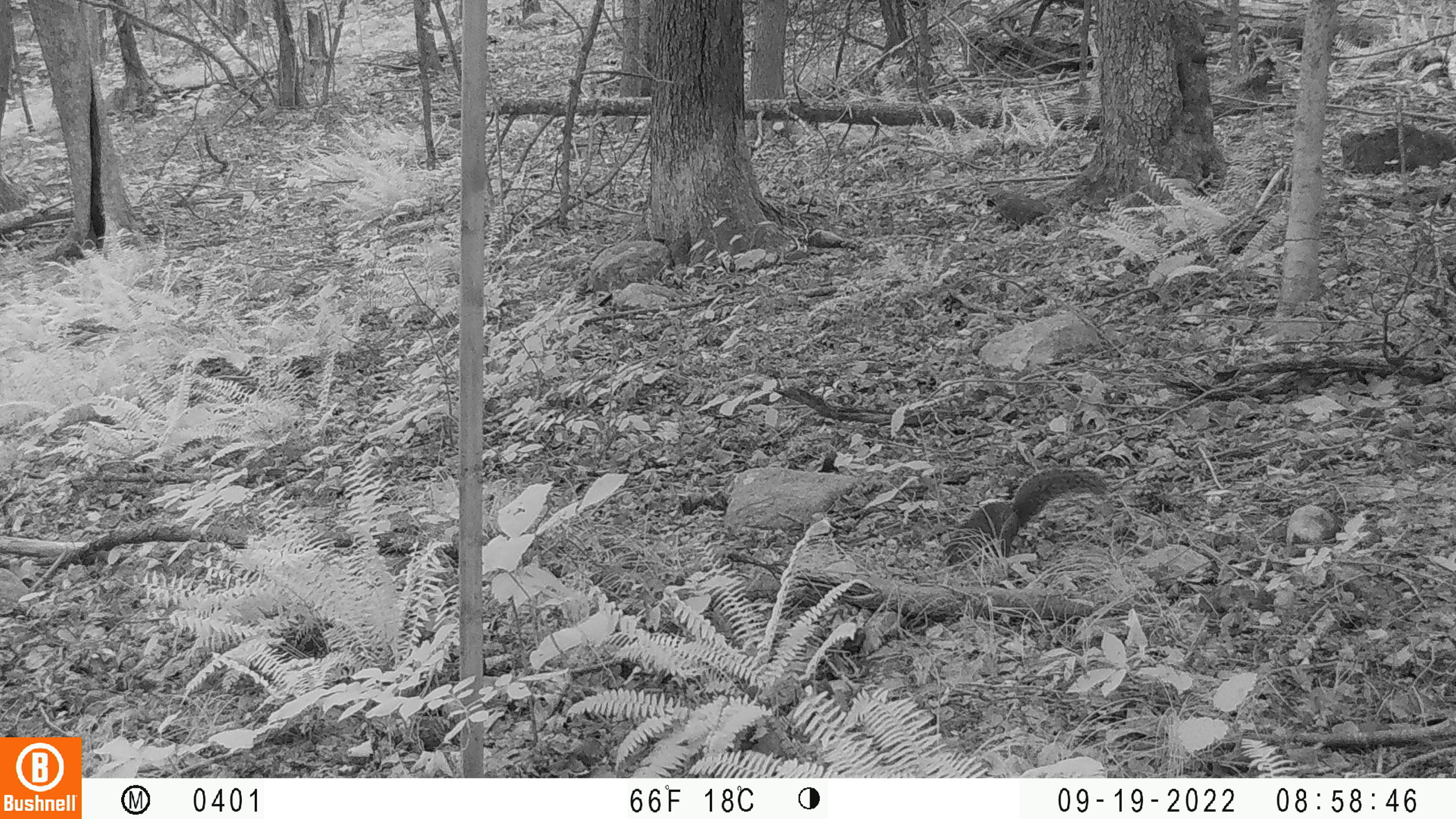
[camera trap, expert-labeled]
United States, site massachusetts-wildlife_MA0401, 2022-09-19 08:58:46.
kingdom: Animalia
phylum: Chordata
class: Mammalia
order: Rodentia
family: Sciuridae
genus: Sciurus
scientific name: Sciurus carolinensis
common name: gray squirrel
Gray squirrel (Sciurus carolinensis).